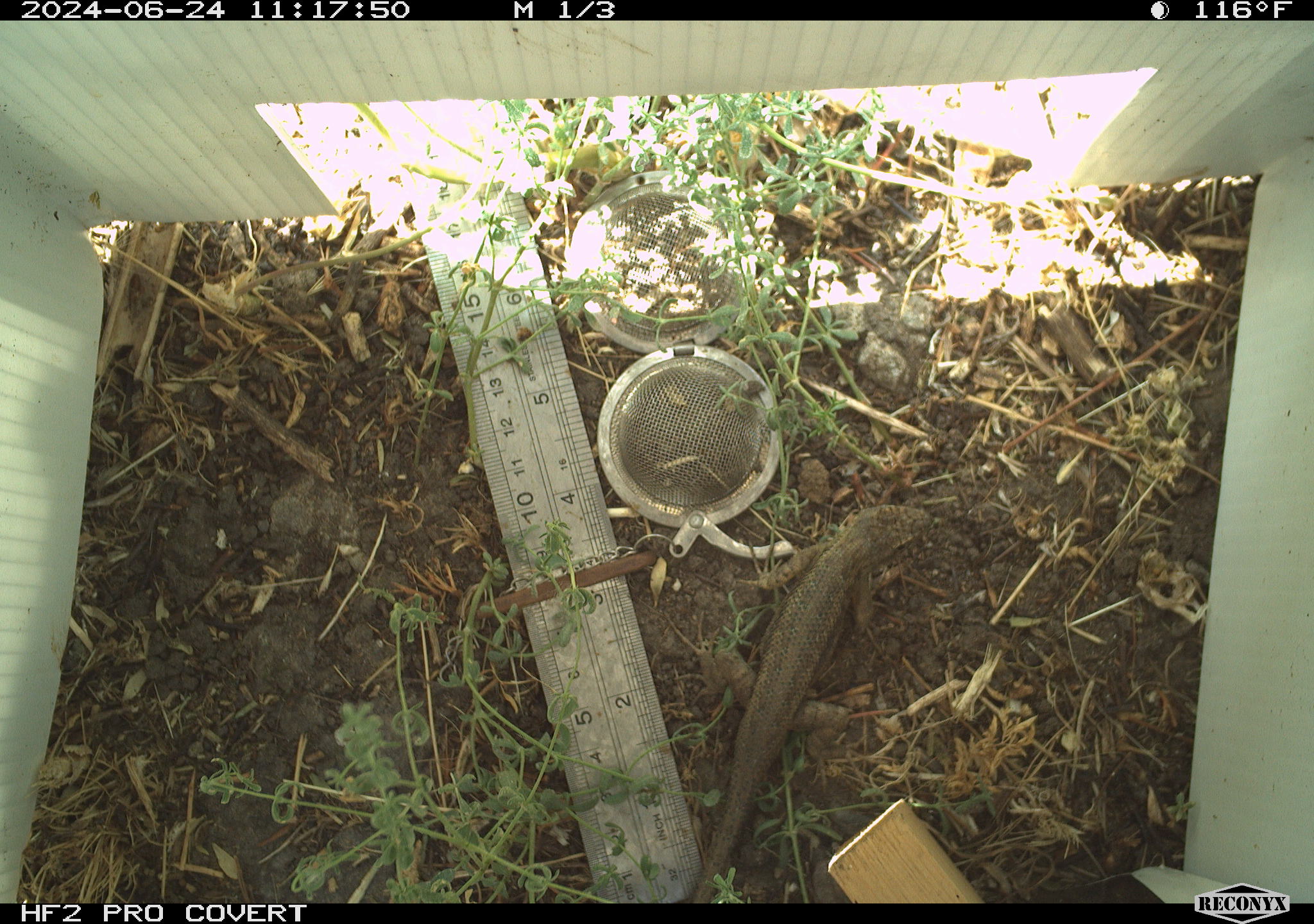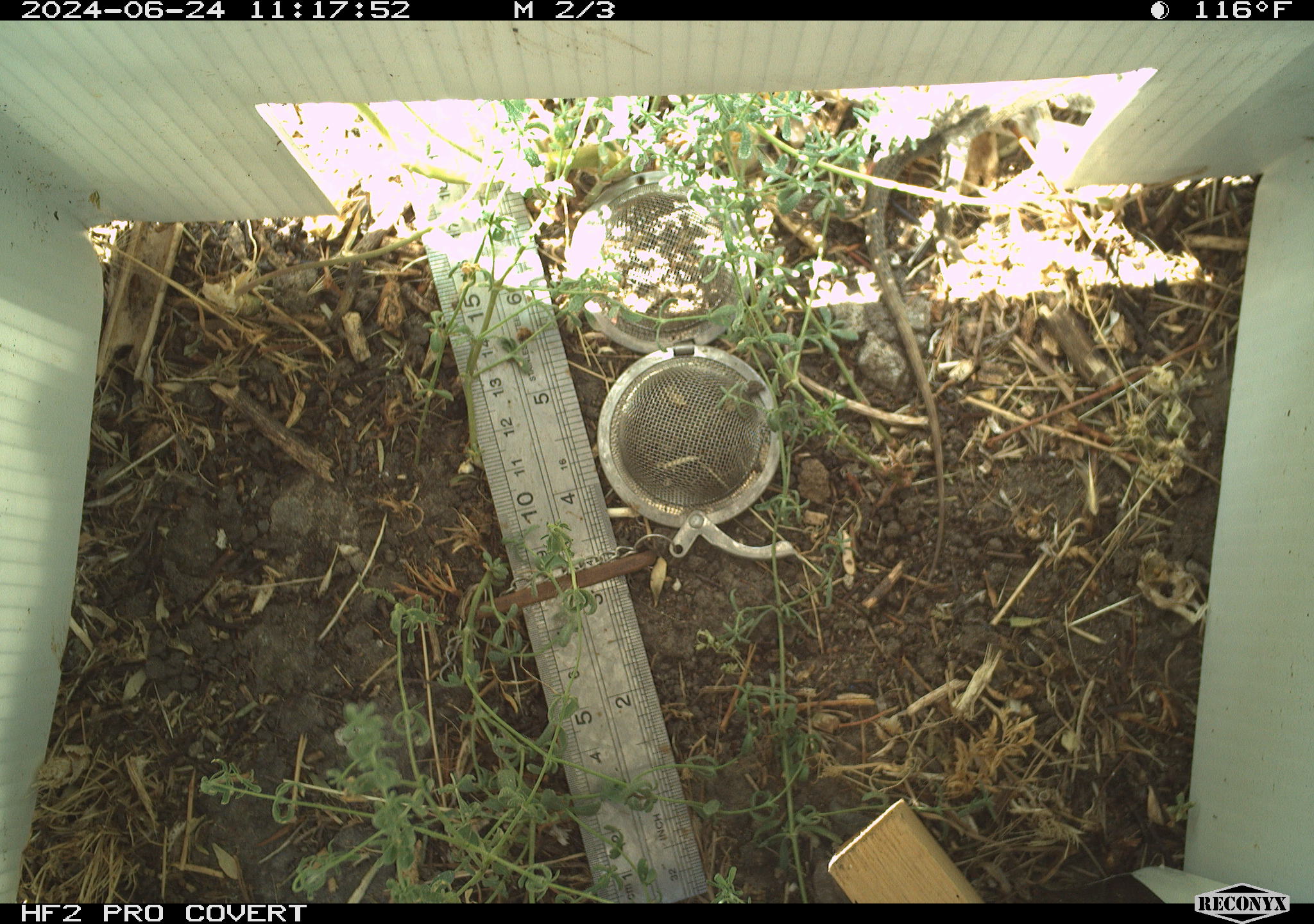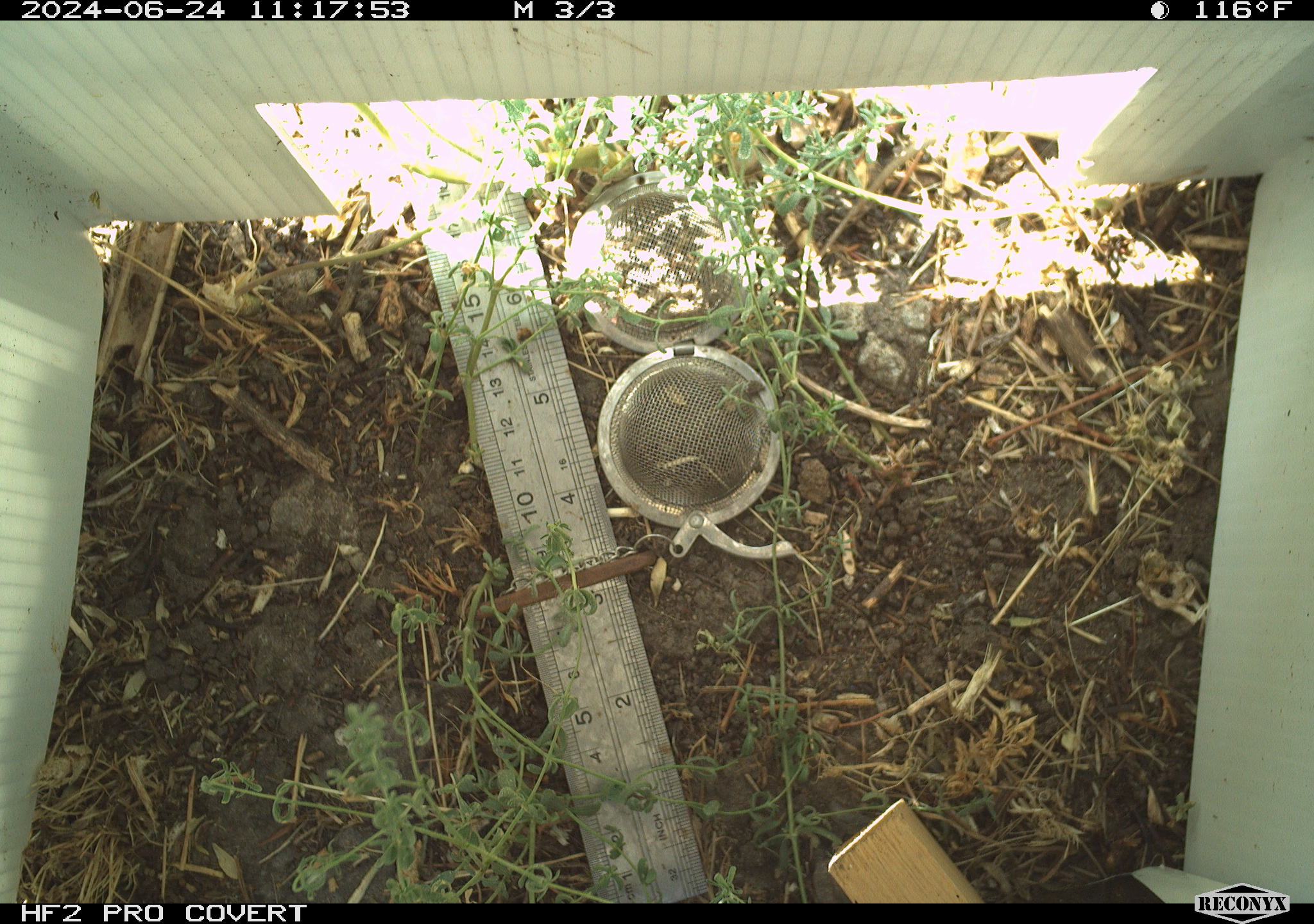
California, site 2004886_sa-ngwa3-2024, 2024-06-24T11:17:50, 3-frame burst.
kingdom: Animalia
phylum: Chordata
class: Reptilia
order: Squamata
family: Phrynosomatidae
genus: Sceloporus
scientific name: Sceloporus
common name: spiny lizards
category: sceloporus species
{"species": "sceloporus species (spiny lizards) (Sceloporus)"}